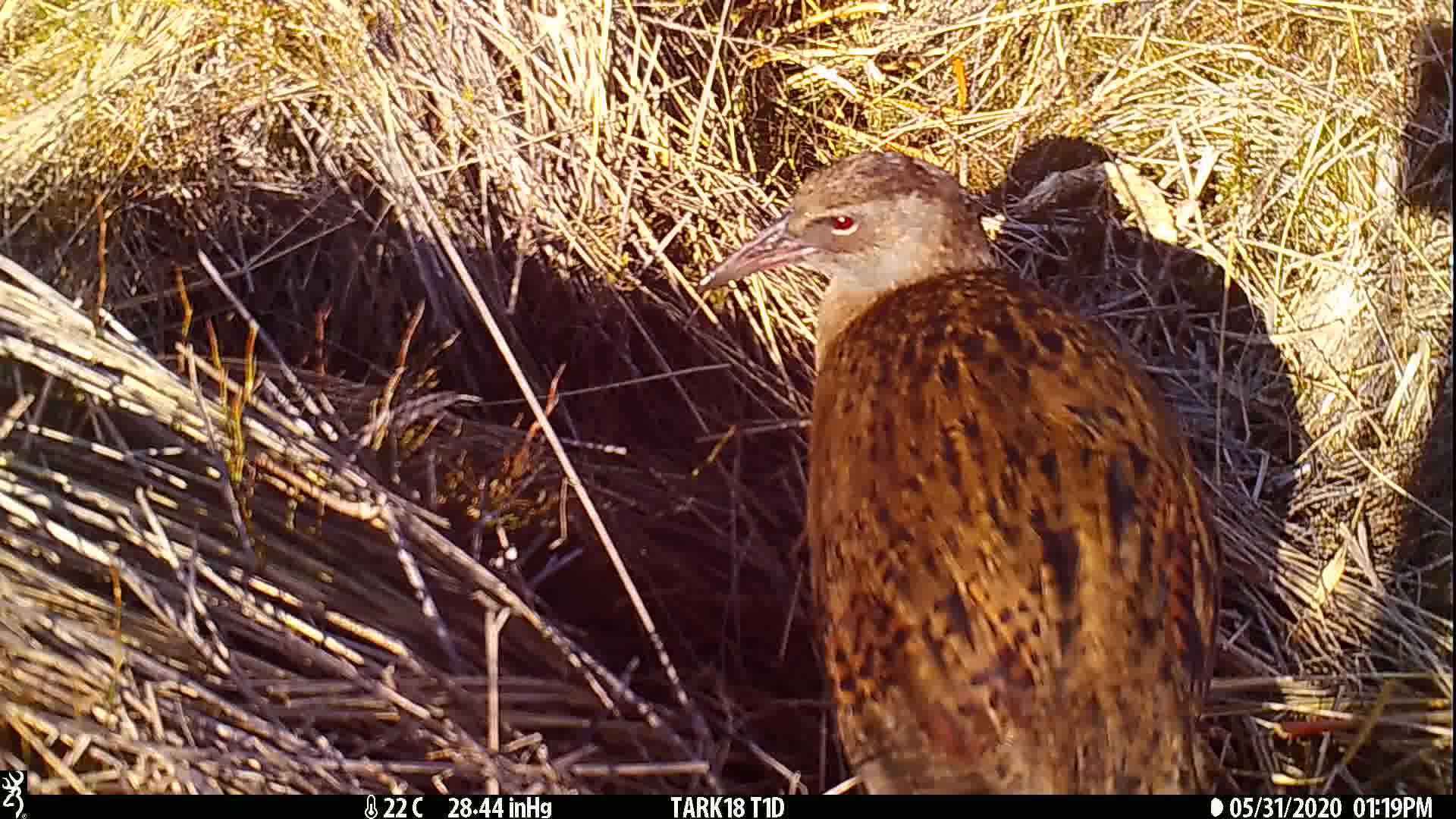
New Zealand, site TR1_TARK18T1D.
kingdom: Animalia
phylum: Chordata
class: Aves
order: Gruiformes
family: Rallidae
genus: Gallirallus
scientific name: Gallirallus australis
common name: weka